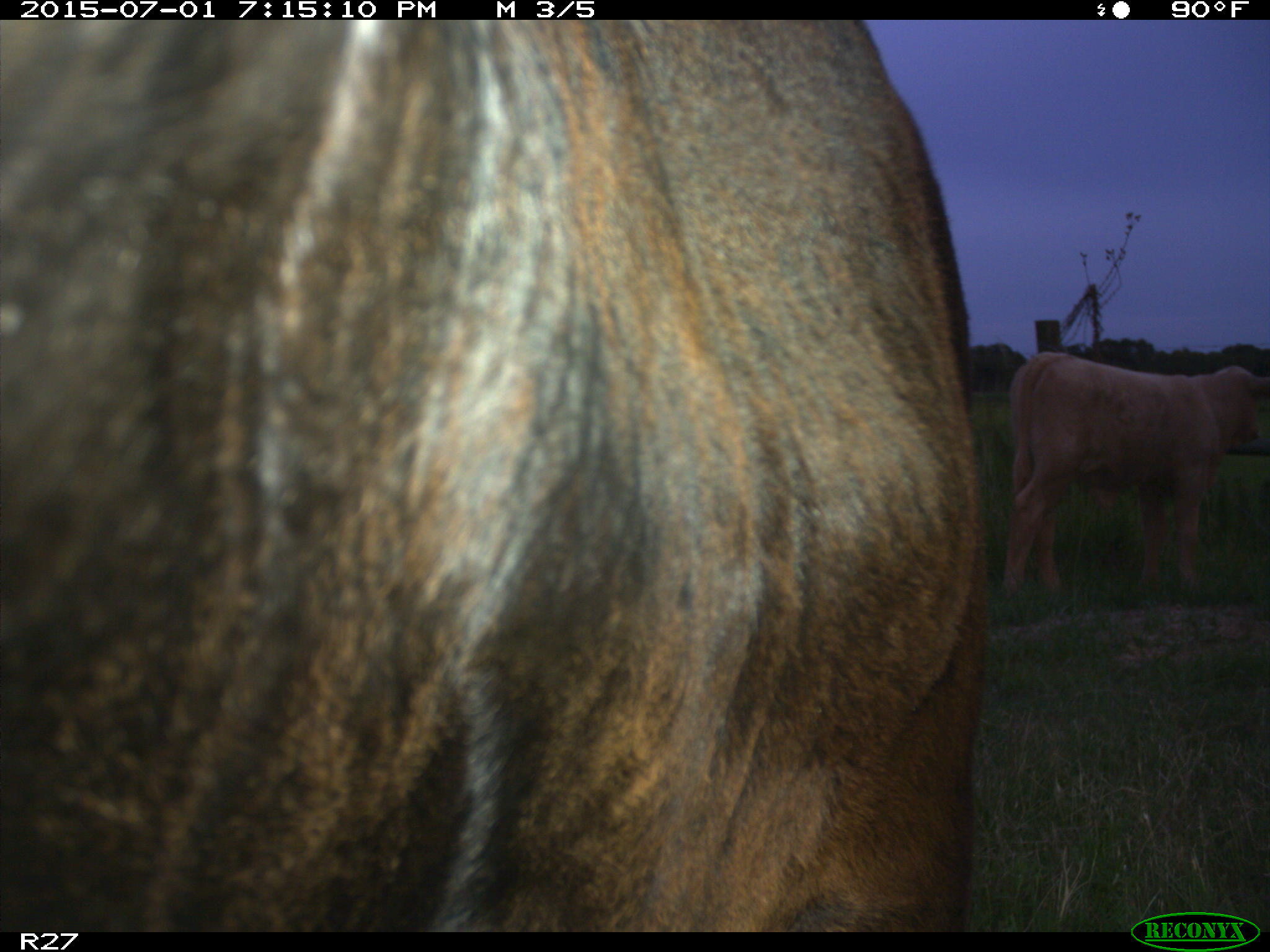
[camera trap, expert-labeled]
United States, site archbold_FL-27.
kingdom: Animalia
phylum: Chordata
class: Mammalia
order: Artiodactyla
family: Bovidae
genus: Bos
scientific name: Bos taurus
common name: domestic cow